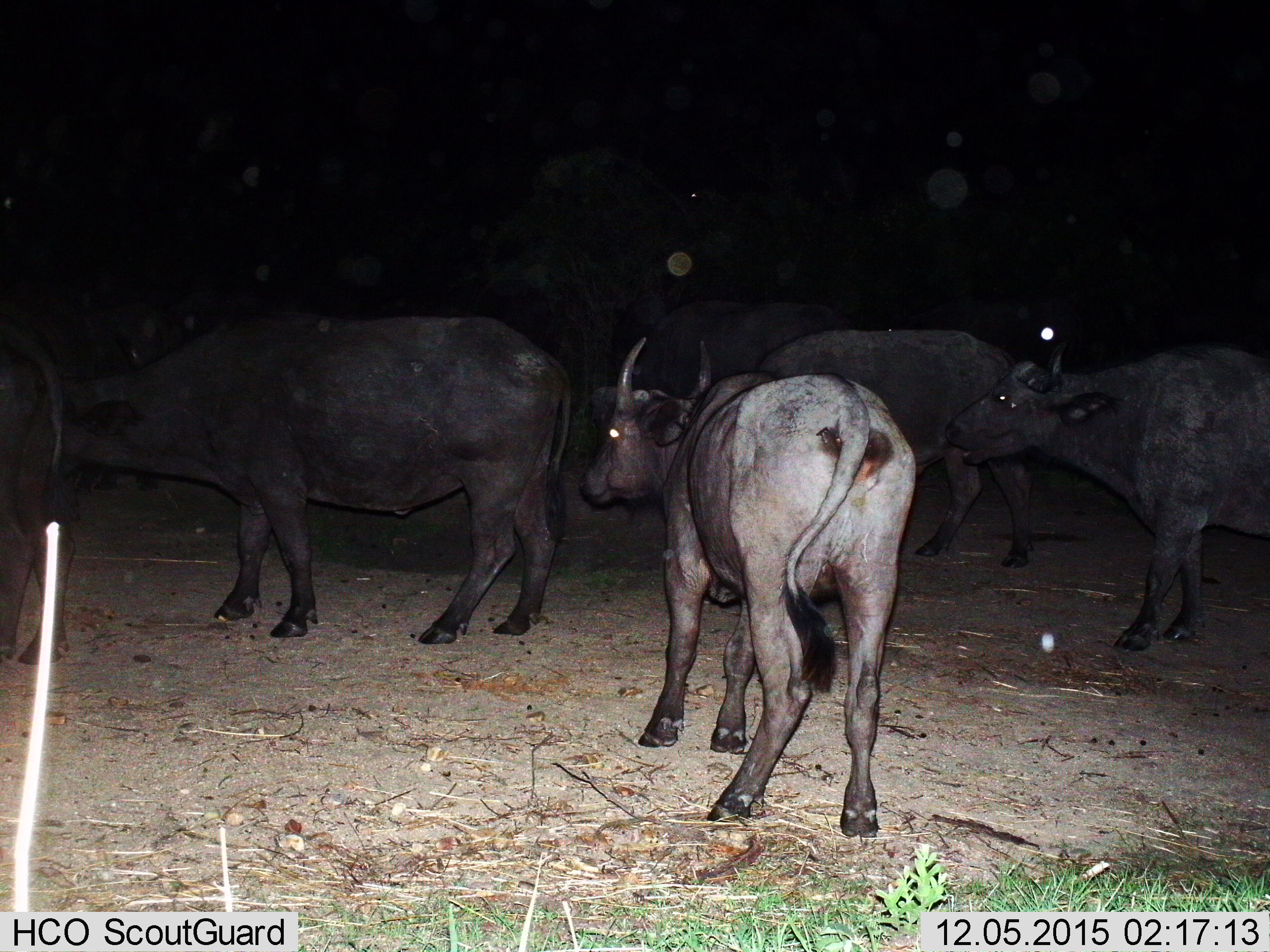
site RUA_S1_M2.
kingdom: Animalia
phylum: Chordata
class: Mammalia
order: Artiodactyla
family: Bovidae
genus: Syncerus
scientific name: Syncerus caffer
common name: african buffalo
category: buffalo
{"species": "buffalo (african buffalo) (Syncerus caffer)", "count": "6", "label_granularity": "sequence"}